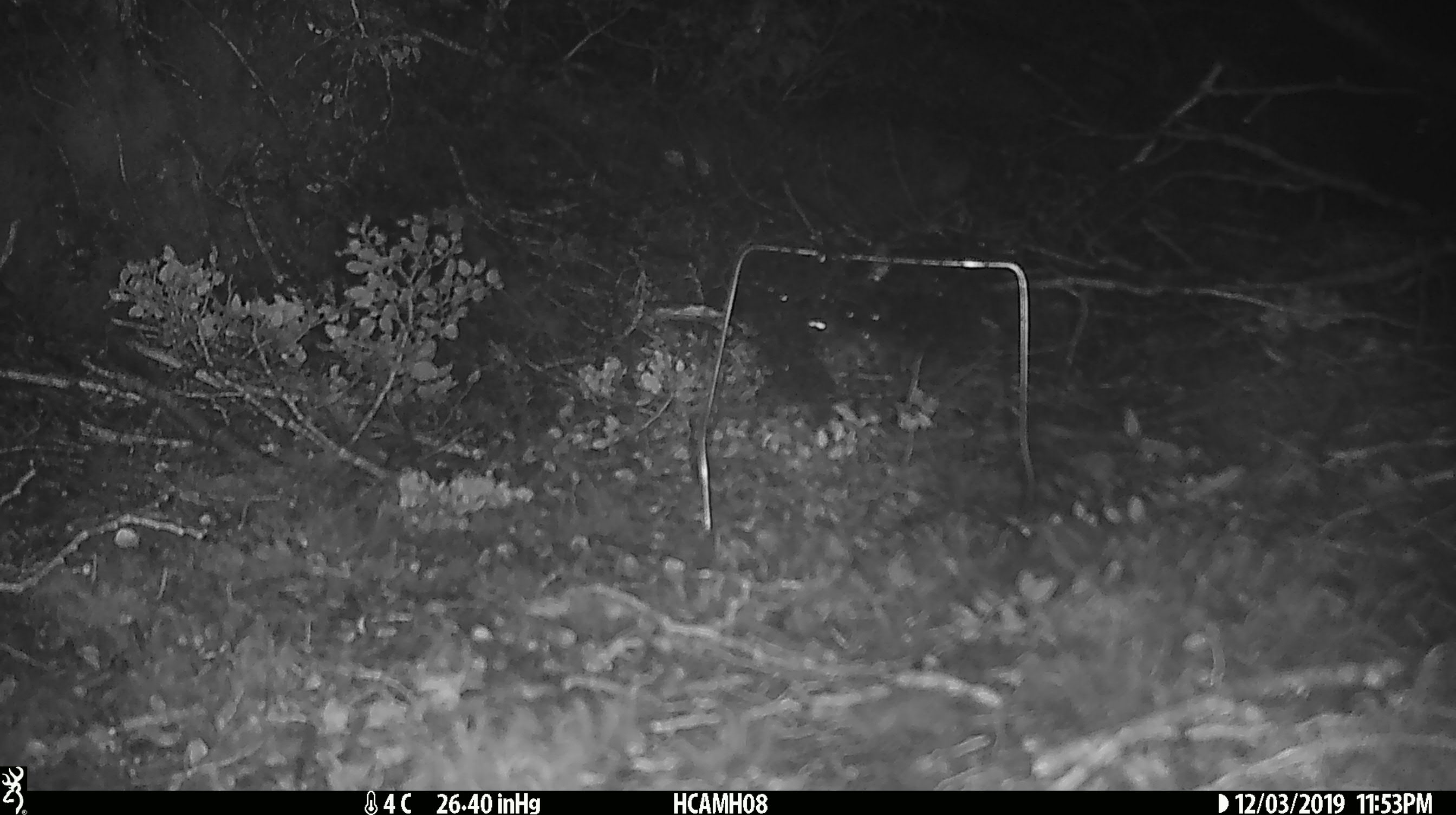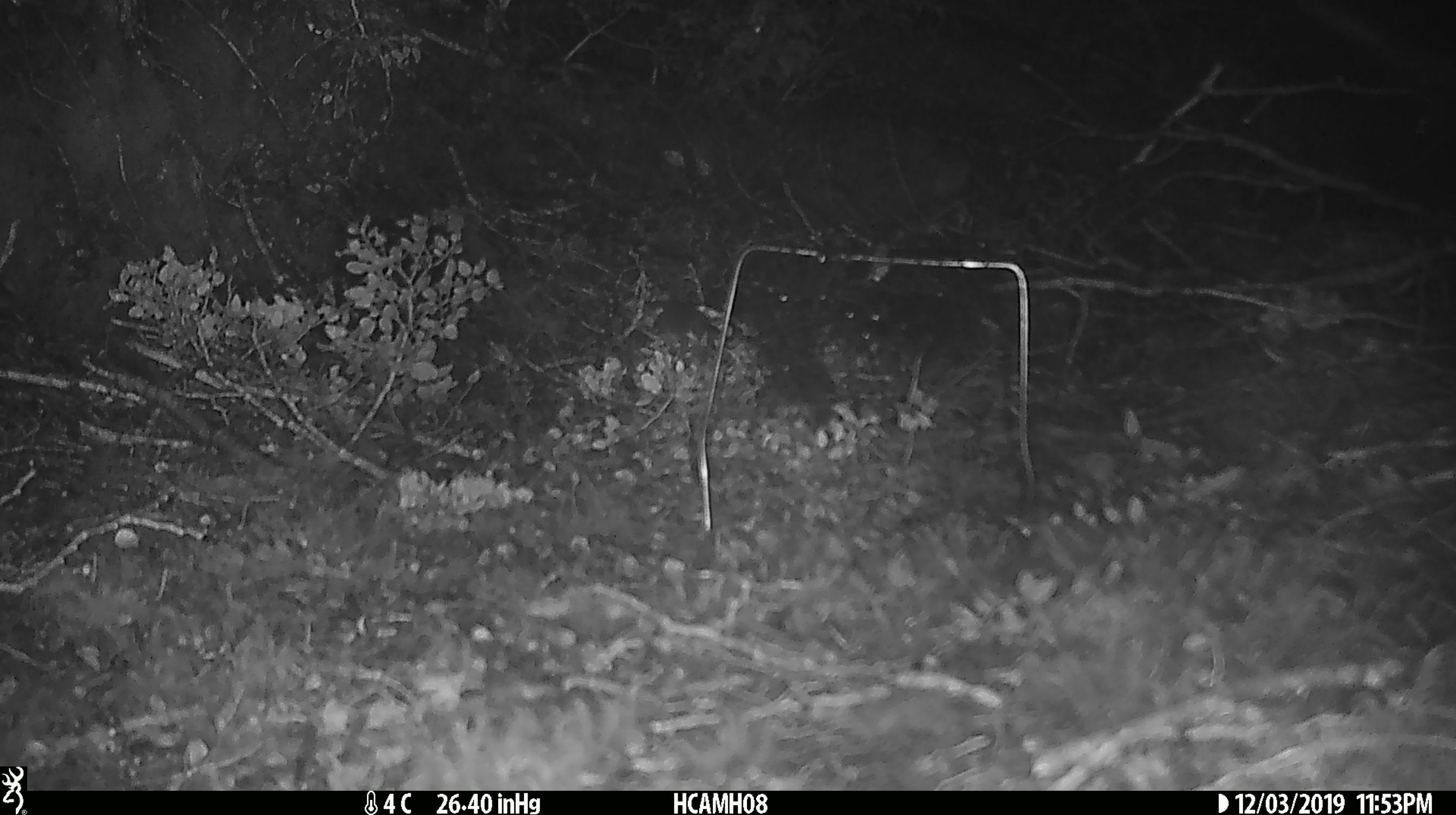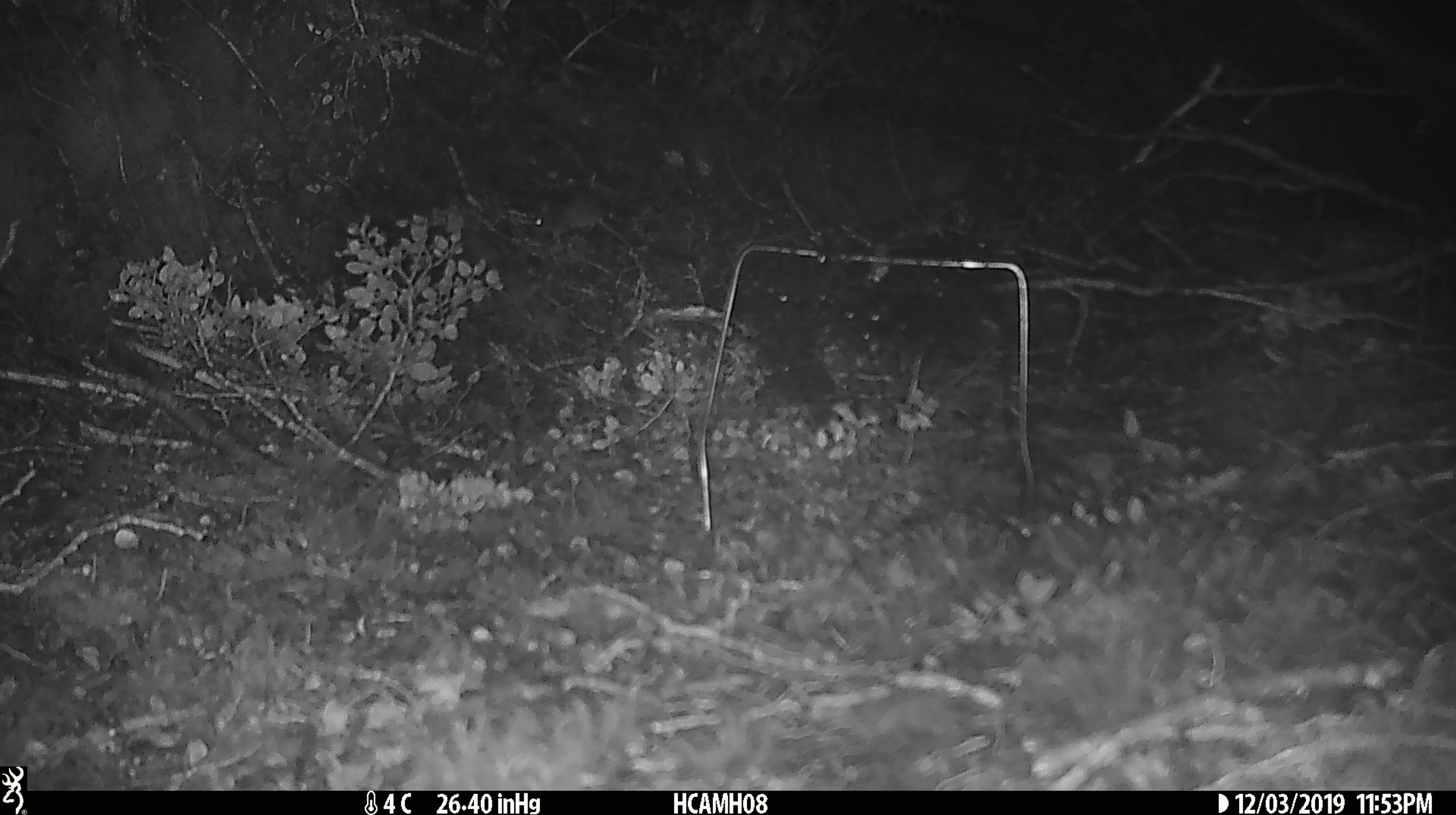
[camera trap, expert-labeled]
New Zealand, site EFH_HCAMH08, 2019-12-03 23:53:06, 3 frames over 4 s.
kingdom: Animalia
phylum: Chordata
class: Mammalia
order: Rodentia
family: Muridae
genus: Mus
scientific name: Mus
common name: mouse